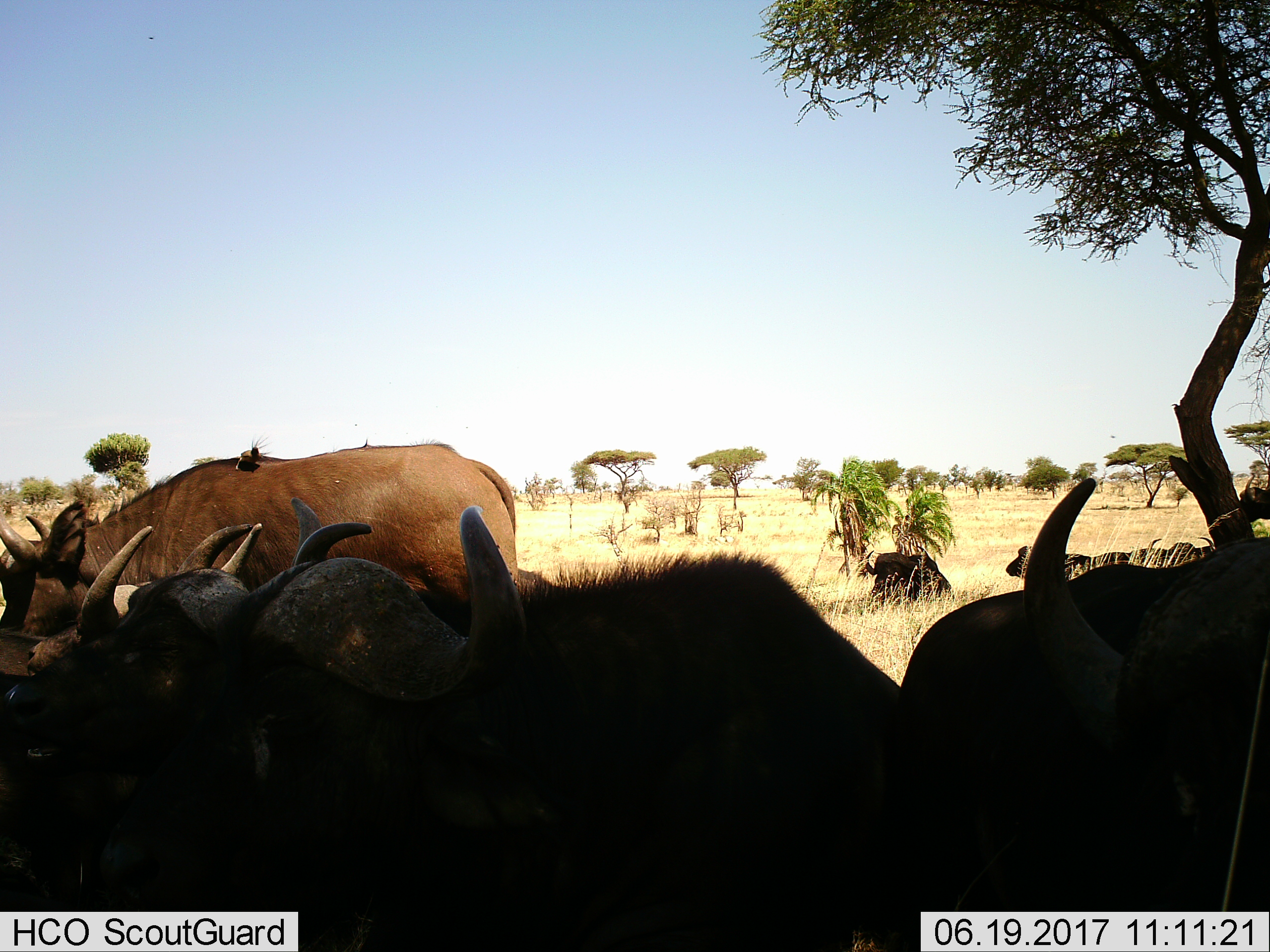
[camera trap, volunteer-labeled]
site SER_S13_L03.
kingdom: Animalia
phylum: Chordata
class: Mammalia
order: Artiodactyla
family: Bovidae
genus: Syncerus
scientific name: Syncerus caffer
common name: african buffalo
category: buffalo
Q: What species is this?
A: Buffalo (african buffalo) (Syncerus caffer).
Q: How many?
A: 7.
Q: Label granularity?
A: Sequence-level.